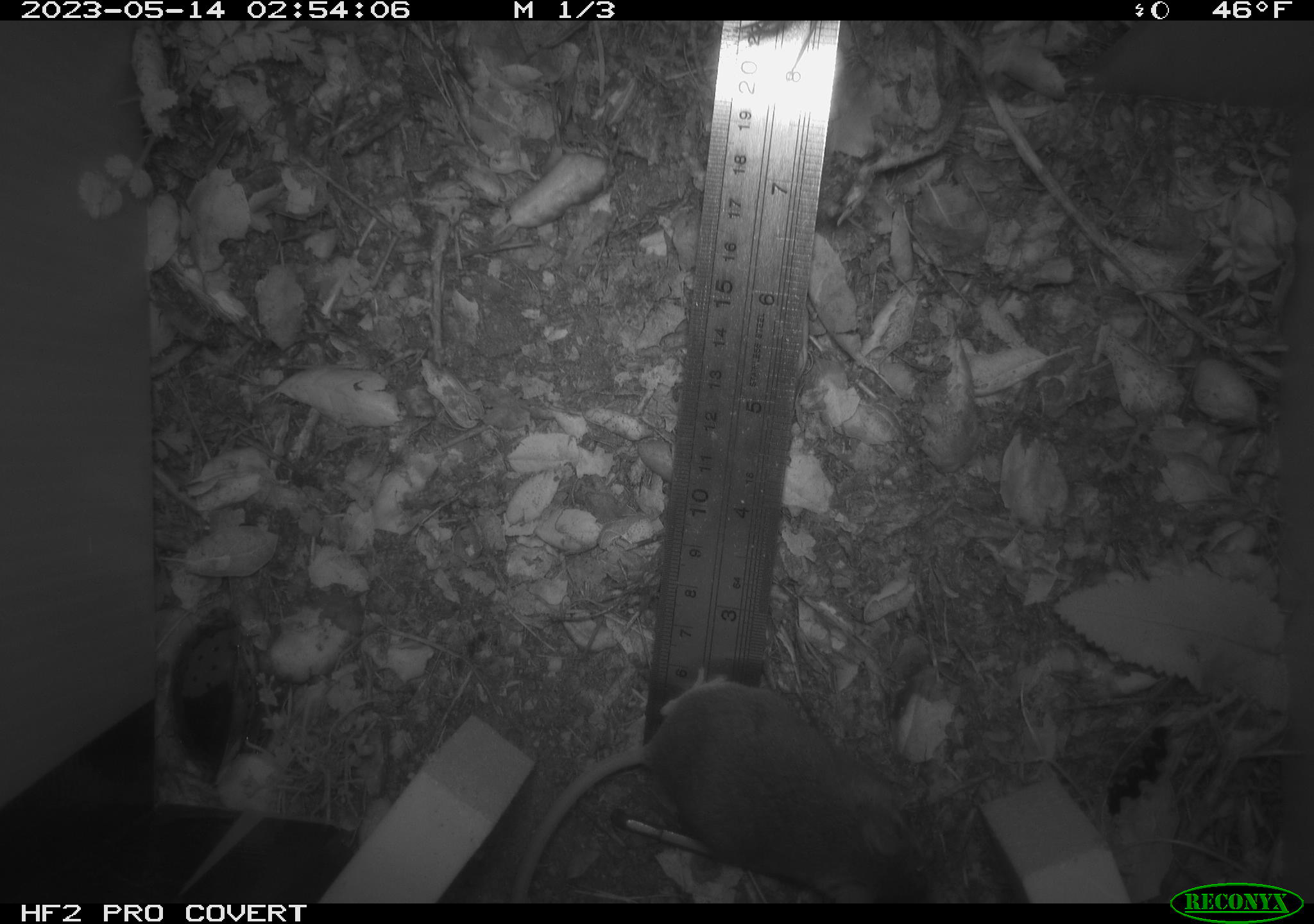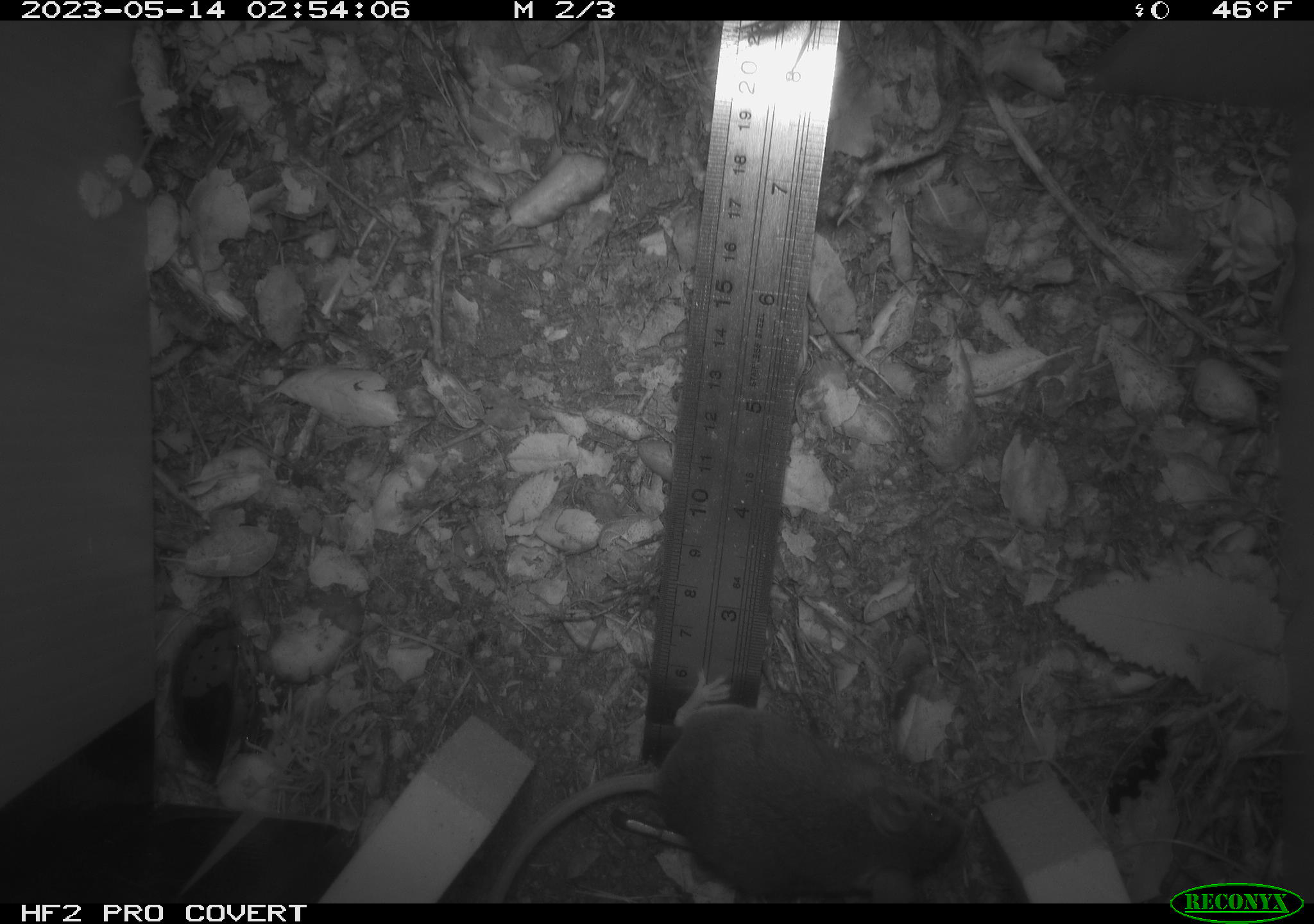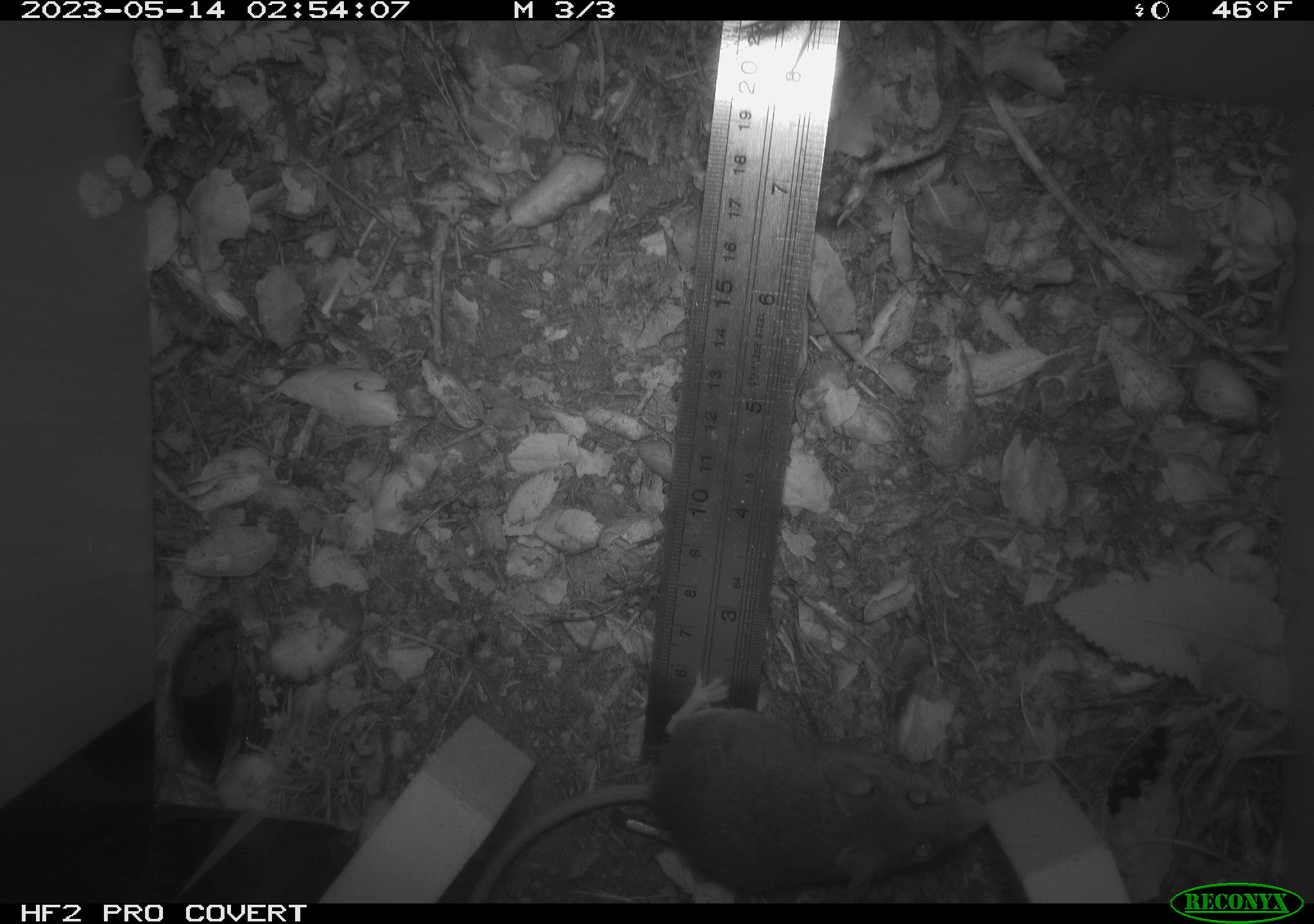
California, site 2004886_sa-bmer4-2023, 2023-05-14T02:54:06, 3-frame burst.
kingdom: Animalia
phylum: Chordata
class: Mammalia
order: Rodentia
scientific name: Rodentia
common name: mouse species